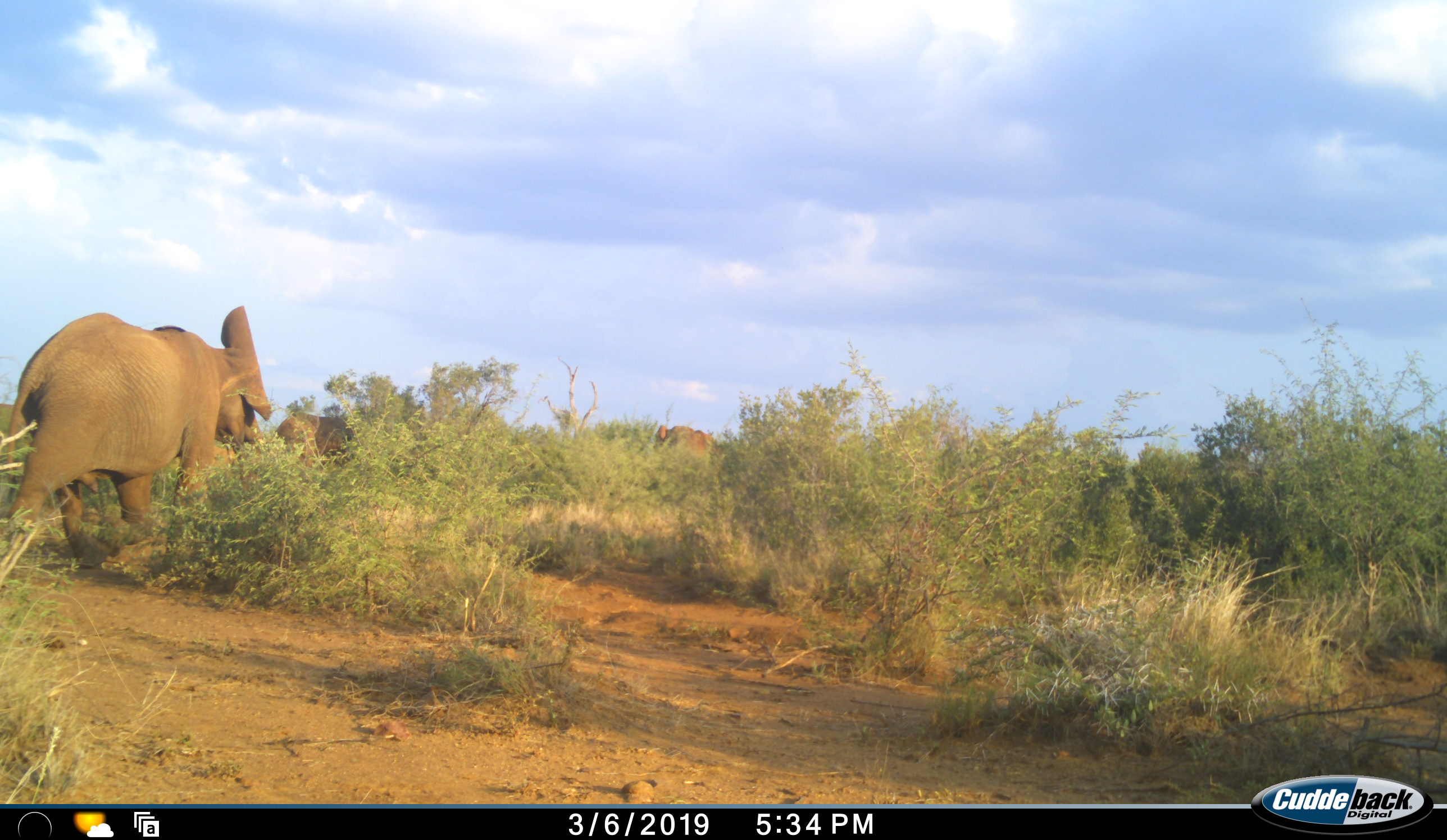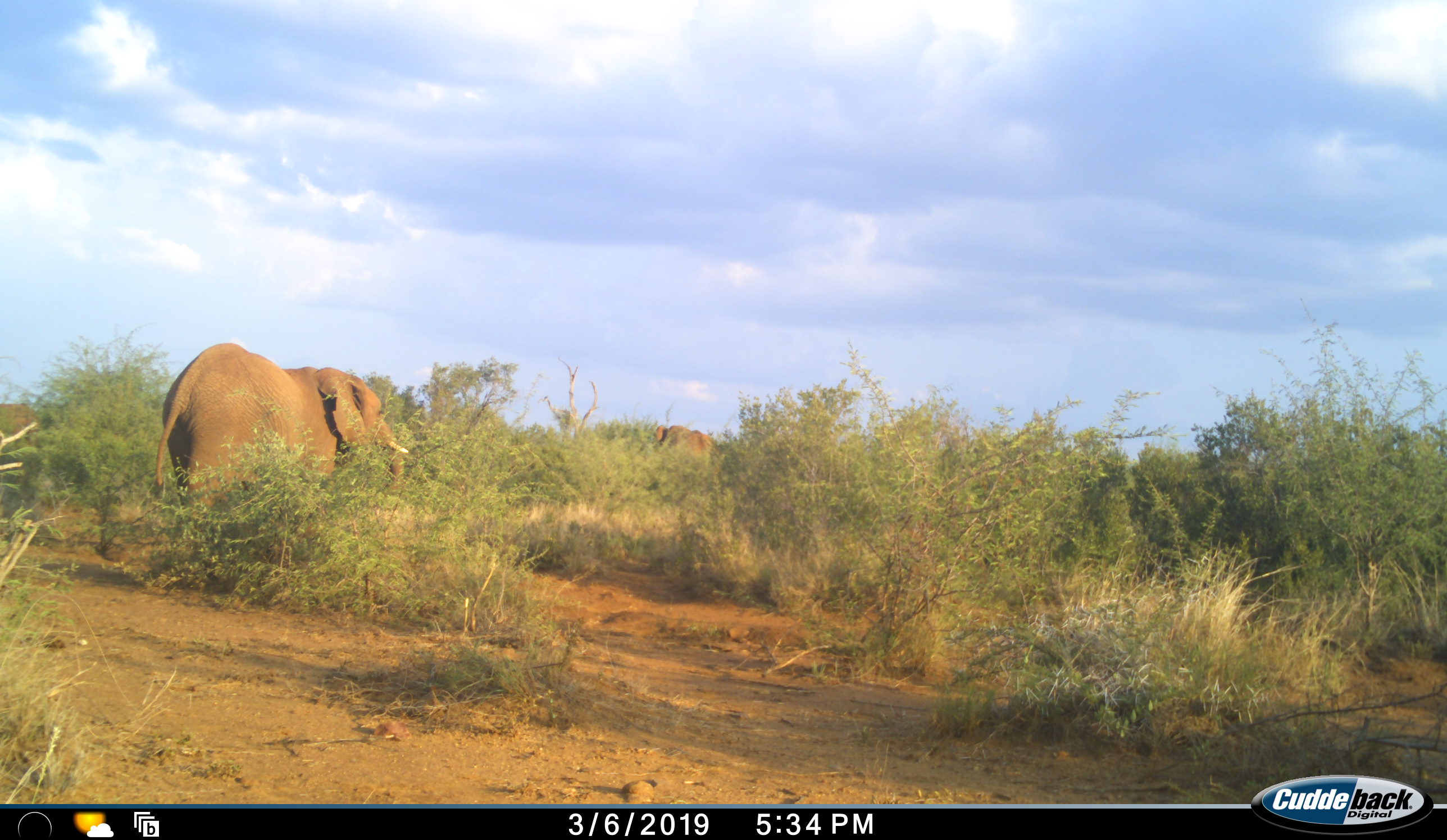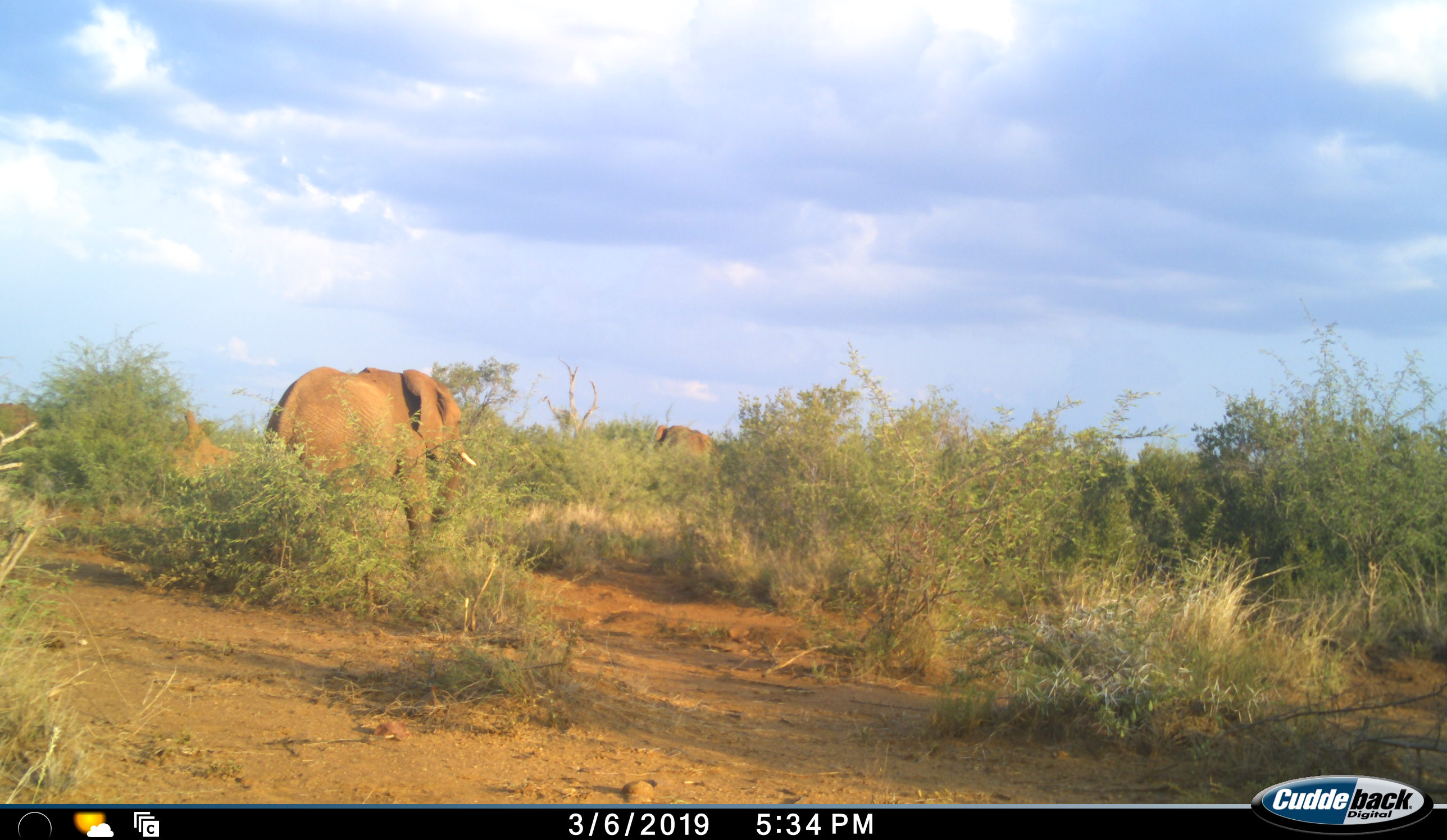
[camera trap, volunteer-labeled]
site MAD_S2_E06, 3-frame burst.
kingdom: Animalia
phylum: Chordata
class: Mammalia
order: Proboscidea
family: Elephantidae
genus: Loxodonta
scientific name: Loxodonta africana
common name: african bush elephant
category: elephant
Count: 3.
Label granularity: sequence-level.